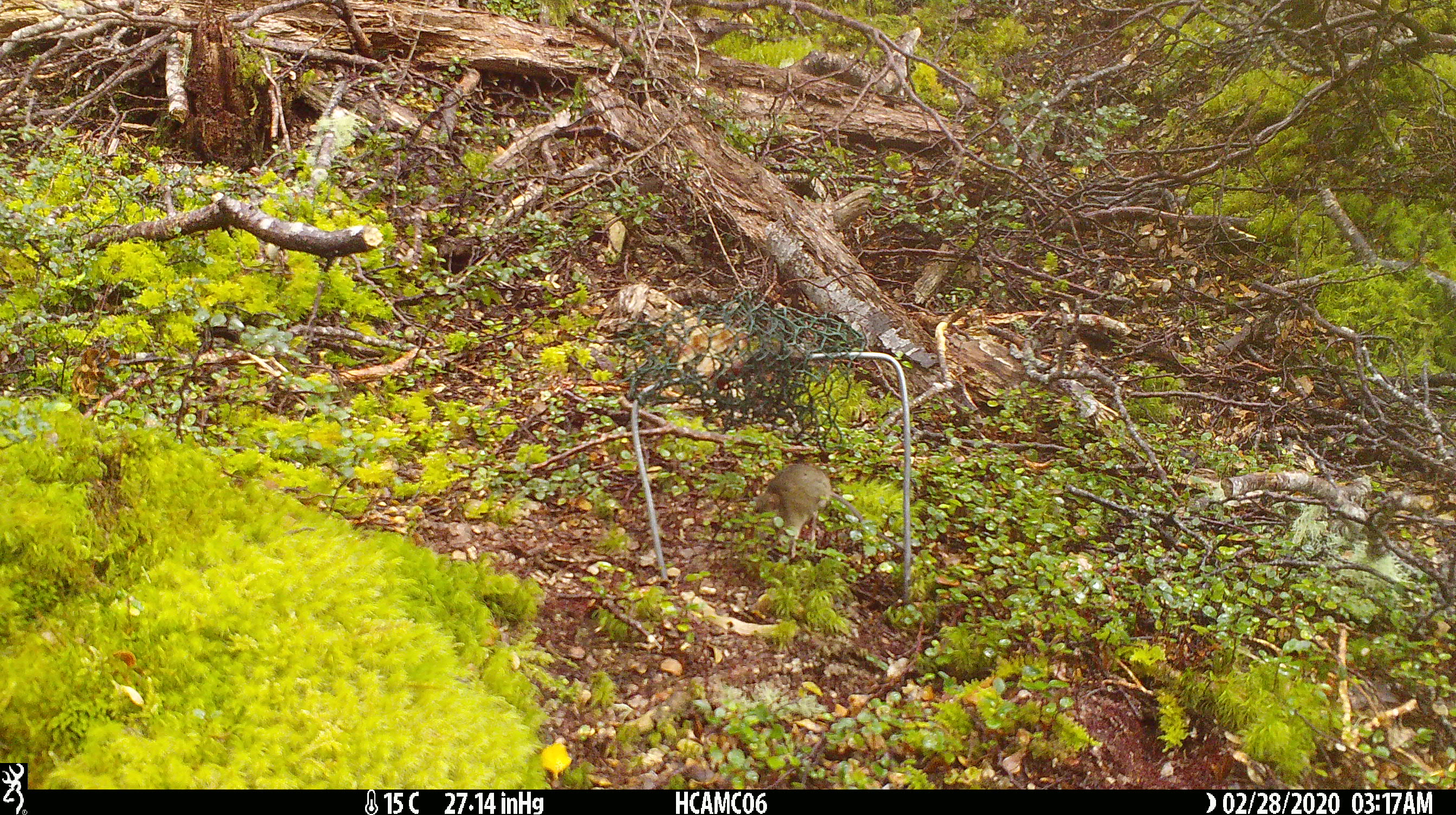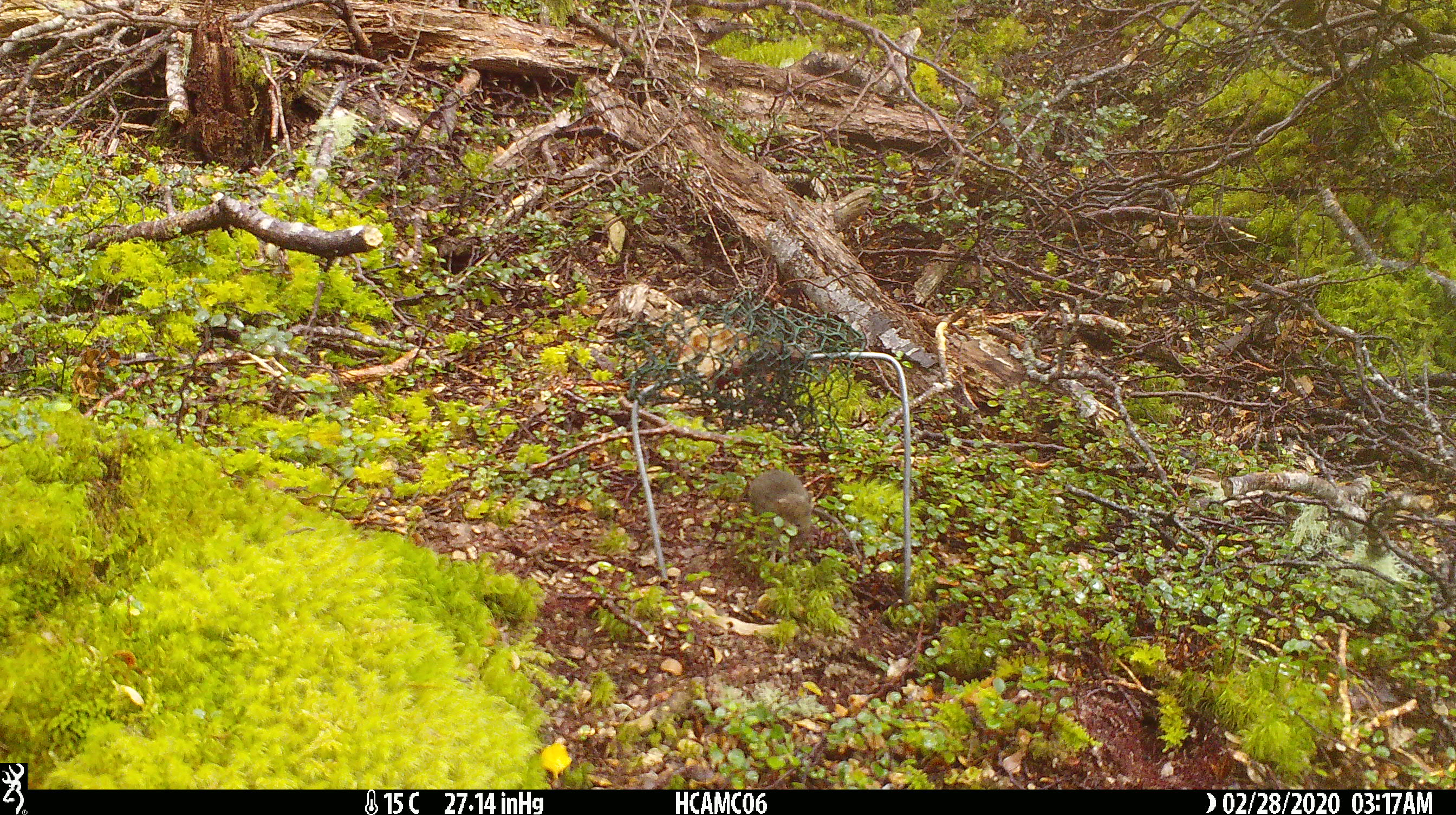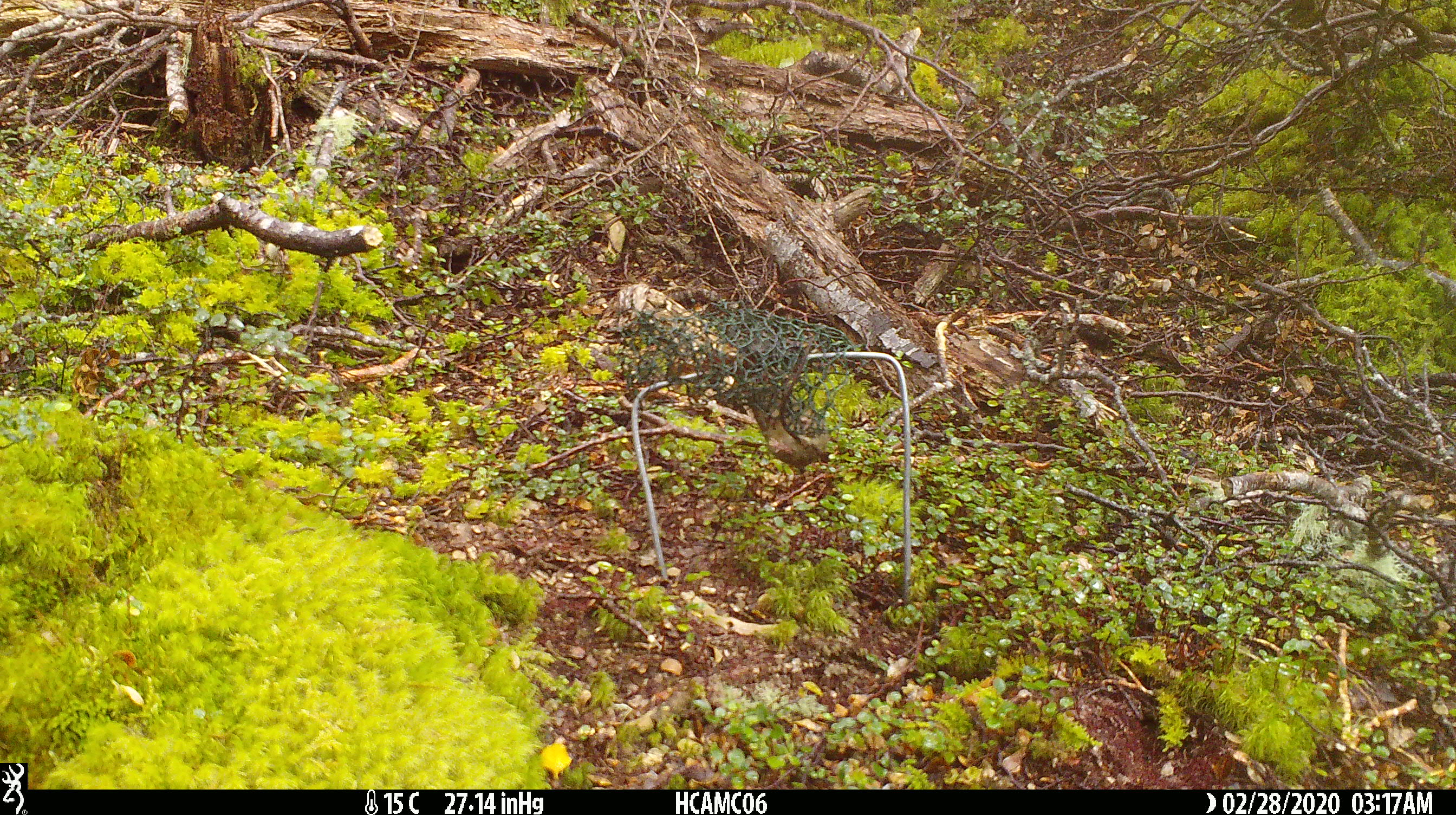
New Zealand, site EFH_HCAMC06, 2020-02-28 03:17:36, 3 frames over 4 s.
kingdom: Animalia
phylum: Chordata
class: Mammalia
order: Rodentia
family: Muridae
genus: Mus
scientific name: Mus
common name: mouse